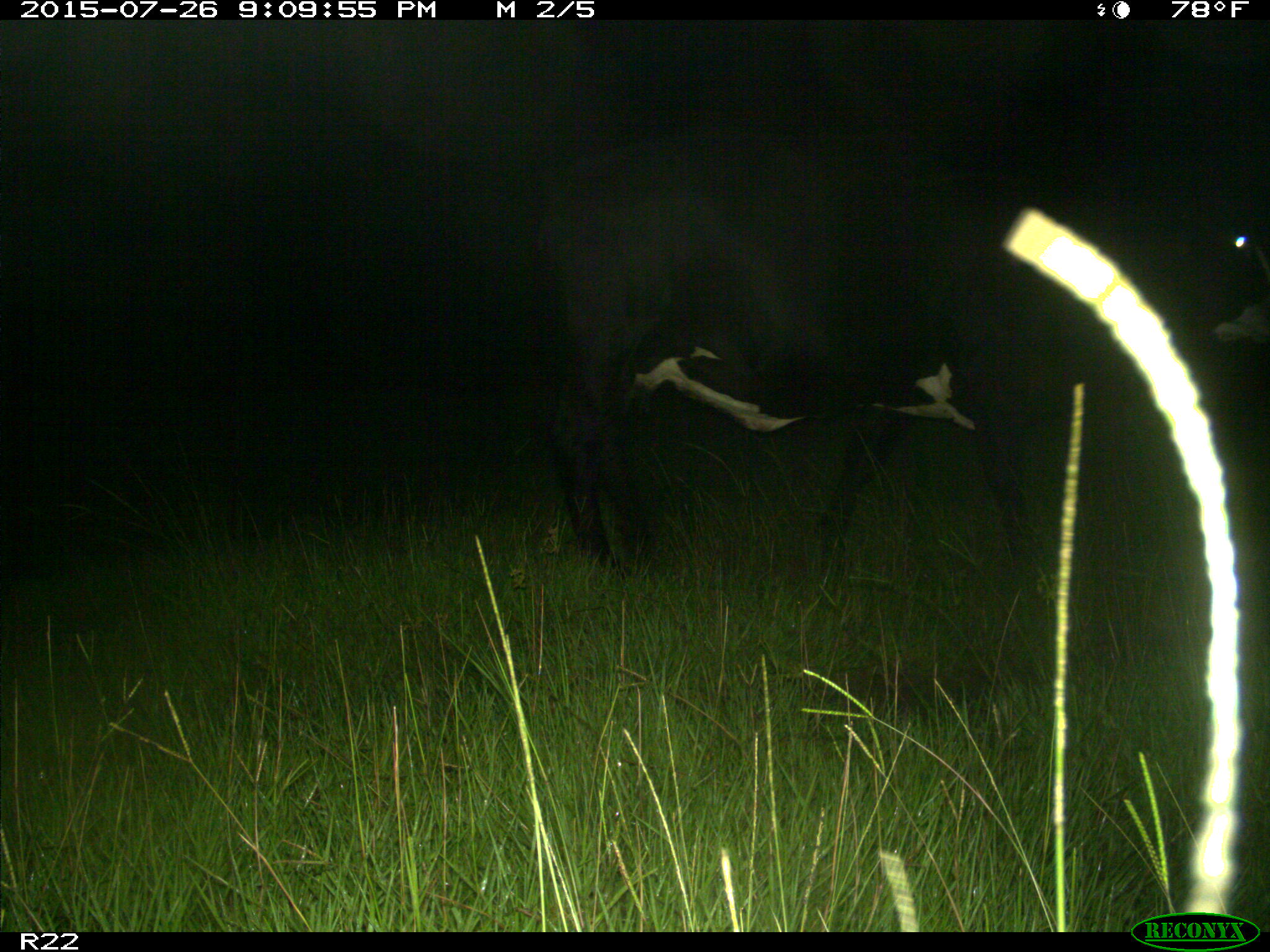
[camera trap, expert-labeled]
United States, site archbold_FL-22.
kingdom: Animalia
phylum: Chordata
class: Mammalia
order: Artiodactyla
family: Bovidae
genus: Bos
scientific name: Bos taurus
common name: domestic cow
Bos taurus (domestic cow).